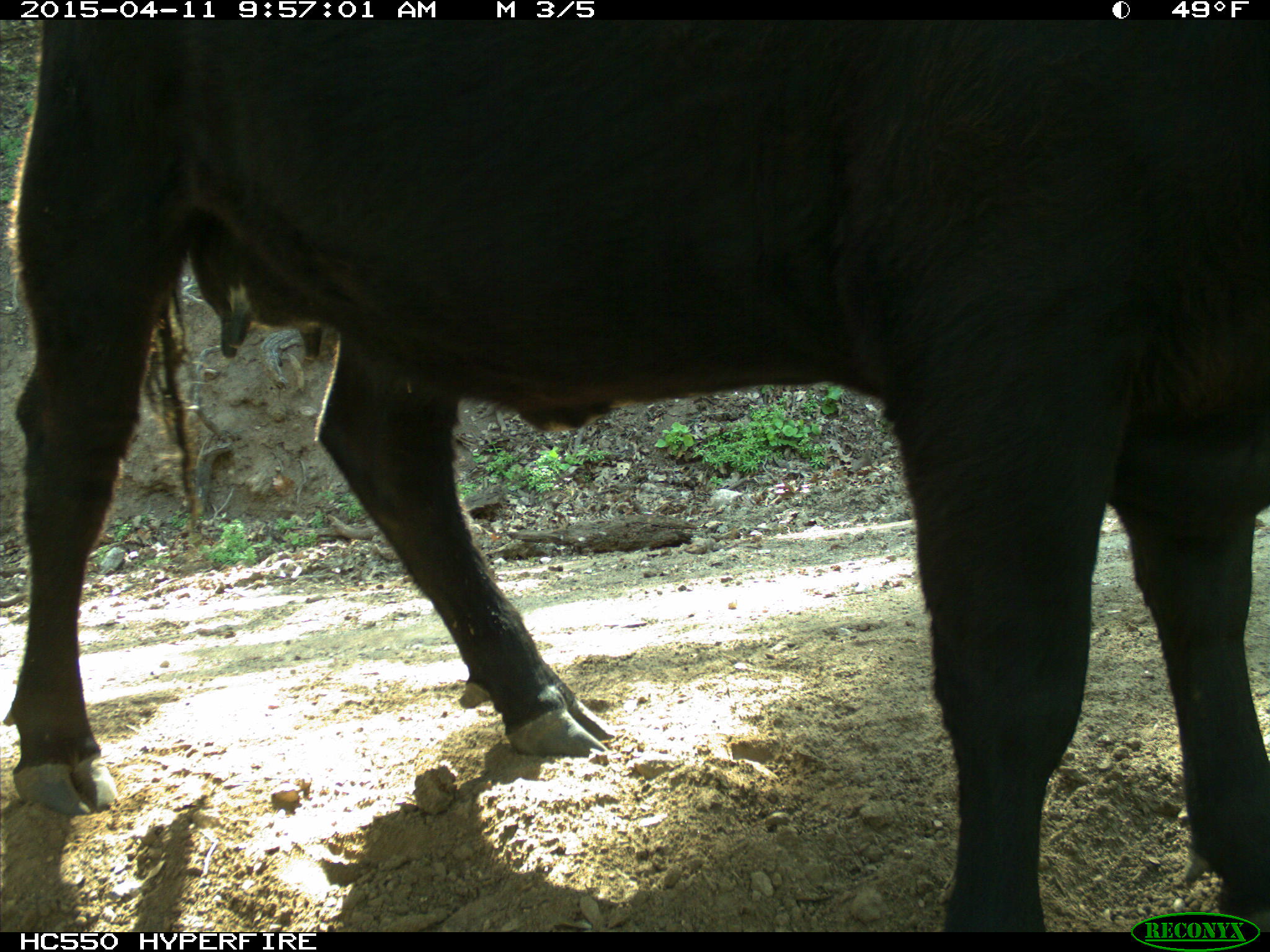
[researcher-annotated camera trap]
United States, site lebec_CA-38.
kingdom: Animalia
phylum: Chordata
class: Mammalia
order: Artiodactyla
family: Bovidae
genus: Bos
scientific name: Bos taurus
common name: domestic cow